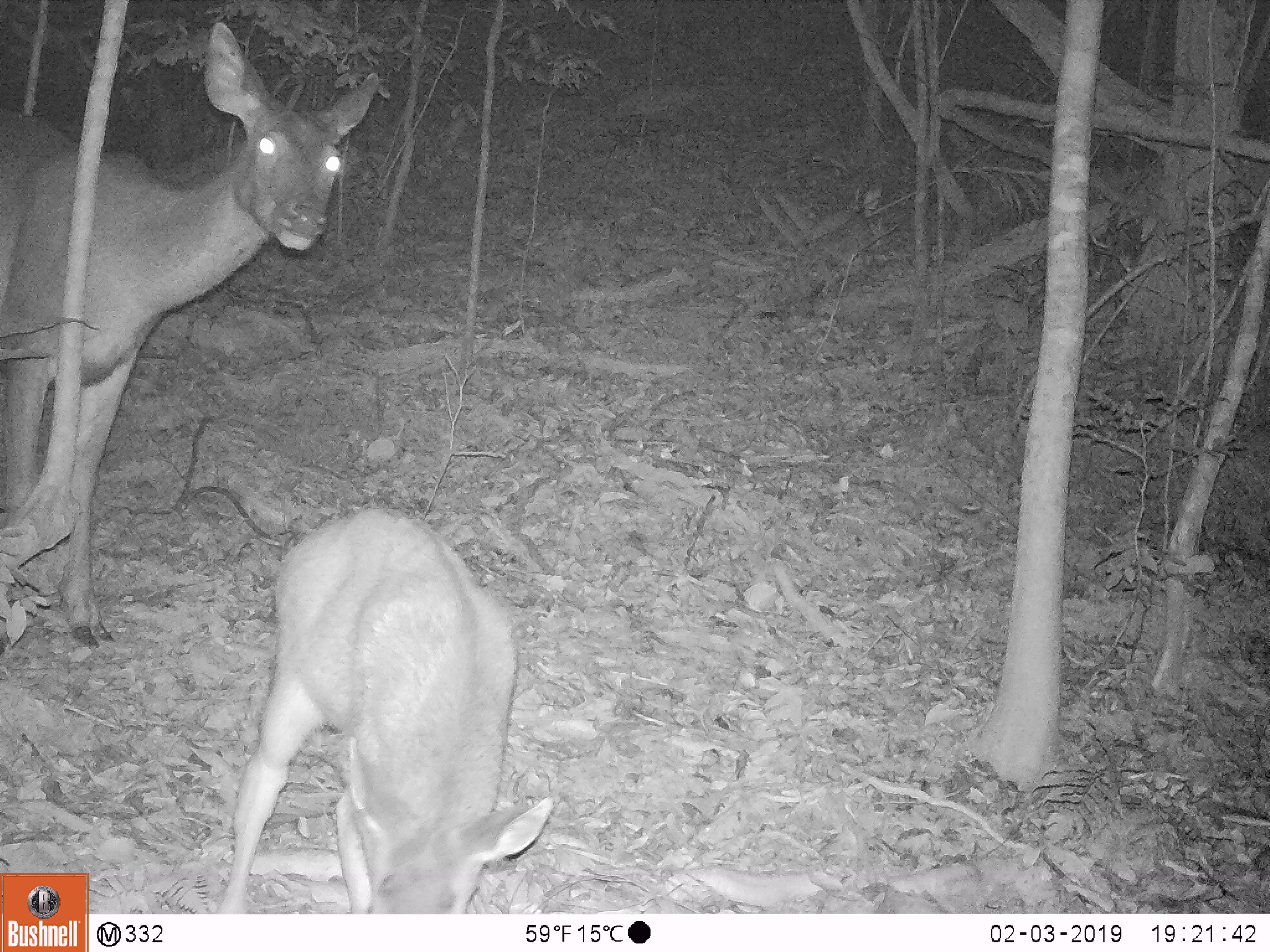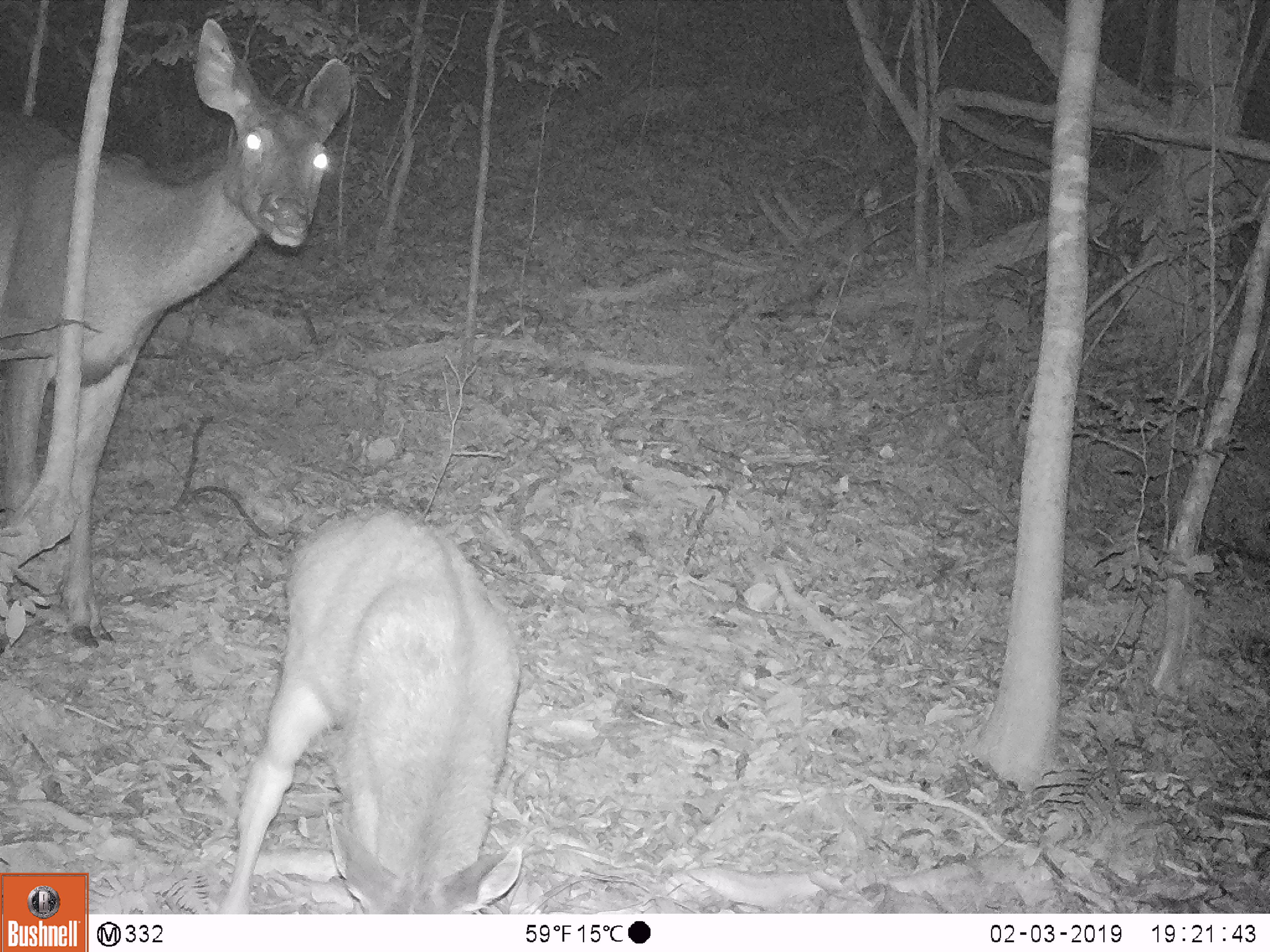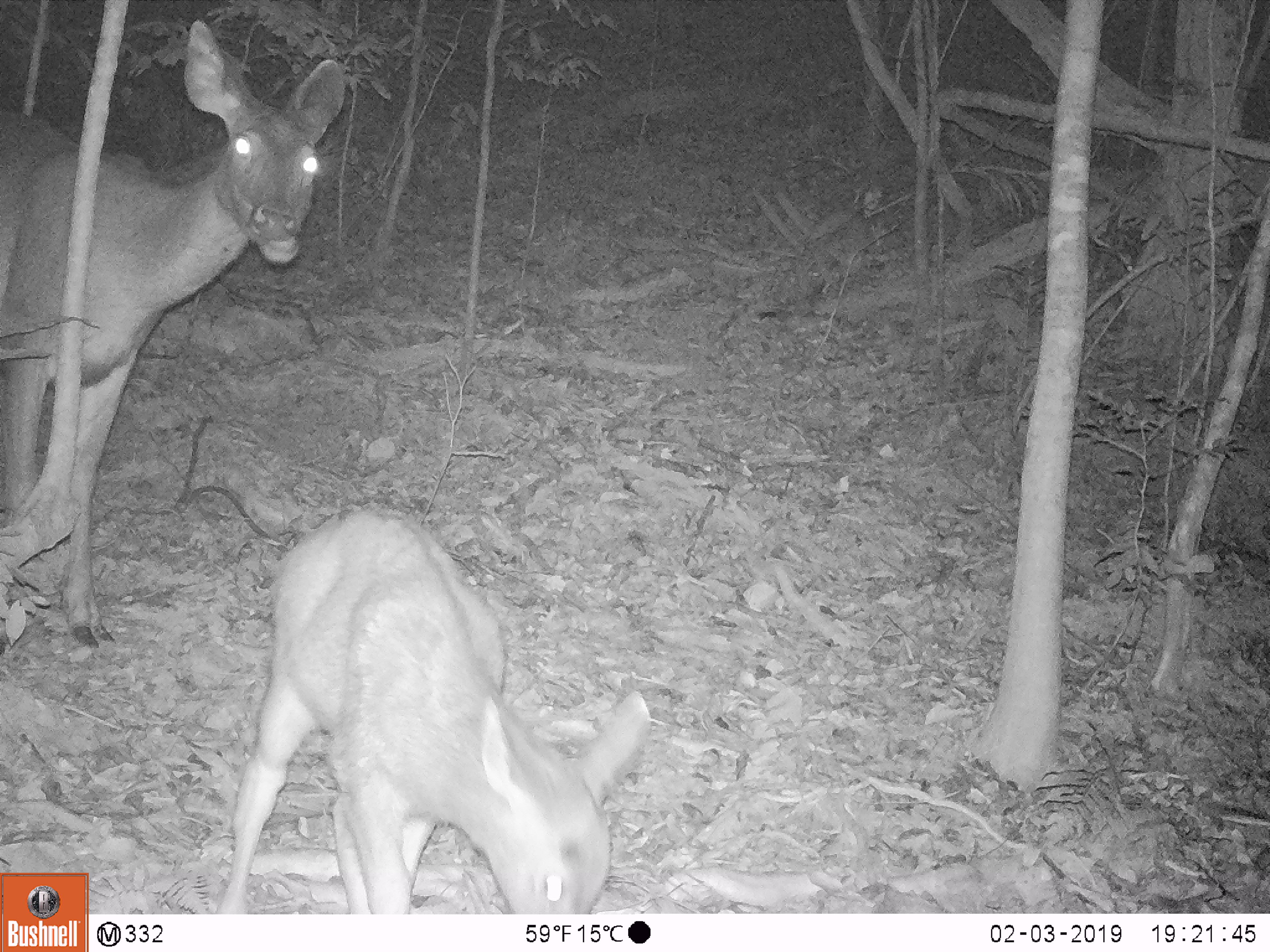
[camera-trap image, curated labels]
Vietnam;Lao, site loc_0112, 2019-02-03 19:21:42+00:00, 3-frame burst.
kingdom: Animalia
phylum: Chordata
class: Mammalia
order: Artiodactyla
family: Cervidae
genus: Rusa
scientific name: Rusa unicolor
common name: sambar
Sambar (Rusa unicolor). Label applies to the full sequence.